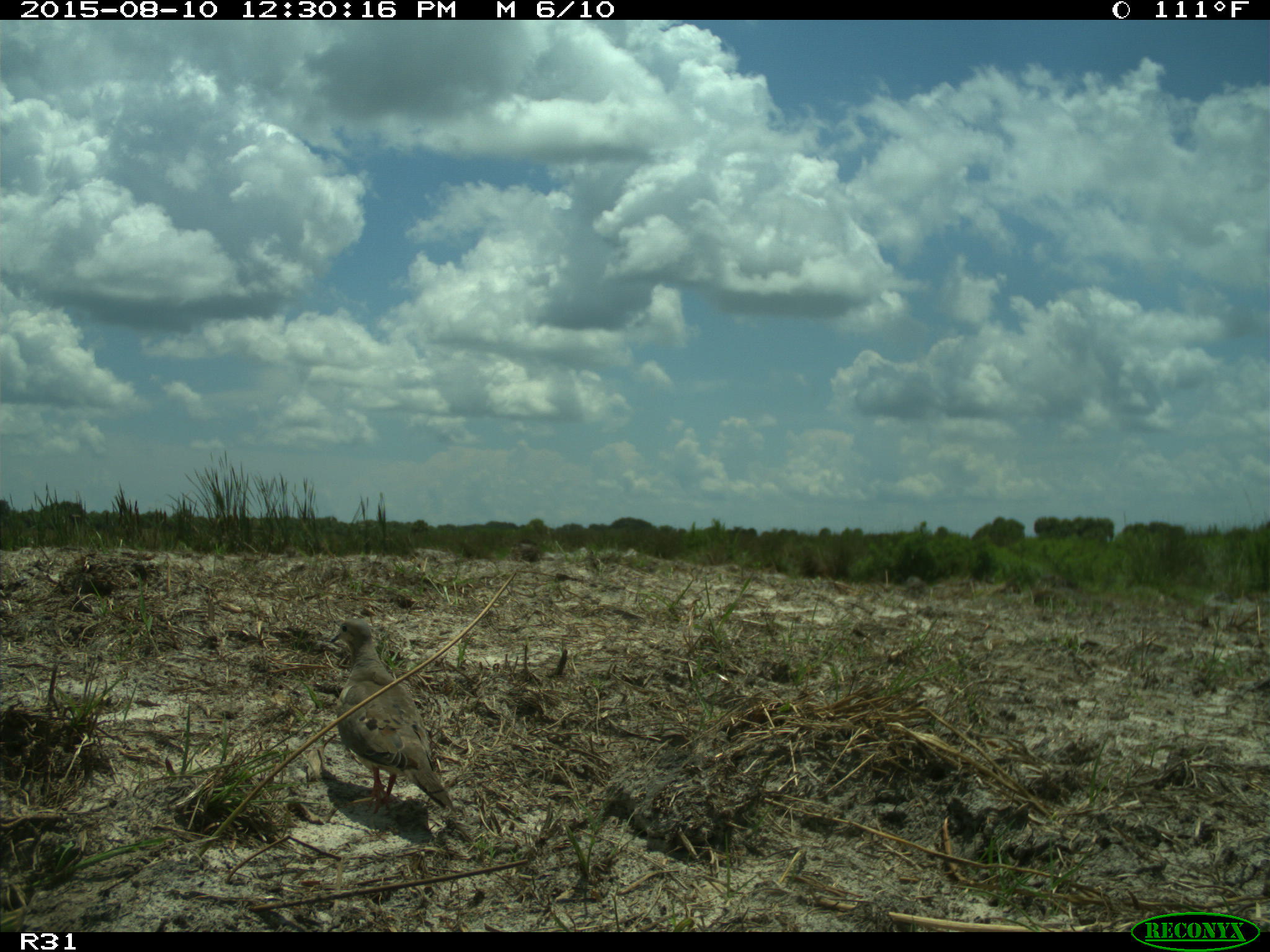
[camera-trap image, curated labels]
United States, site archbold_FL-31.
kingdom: Animalia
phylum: Chordata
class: Aves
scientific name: Aves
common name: birds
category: unidentified bird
Unidentified bird (birds) (Aves).